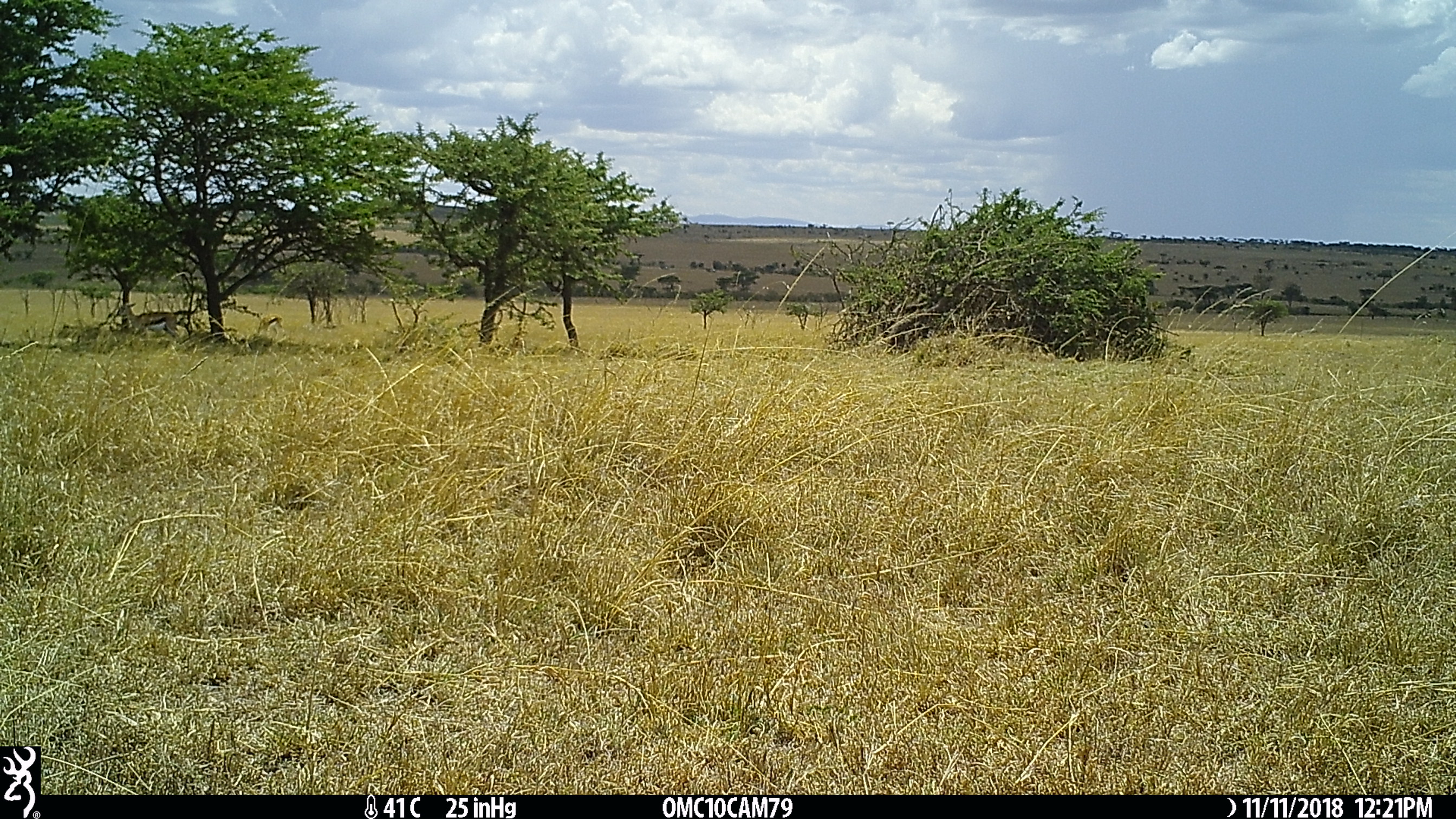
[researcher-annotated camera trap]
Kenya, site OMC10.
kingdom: Animalia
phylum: Chordata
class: Mammalia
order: Artiodactyla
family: Bovidae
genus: Eudorcas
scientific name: Eudorcas thomsonii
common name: thomon's gazelle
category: gazelle thomsons